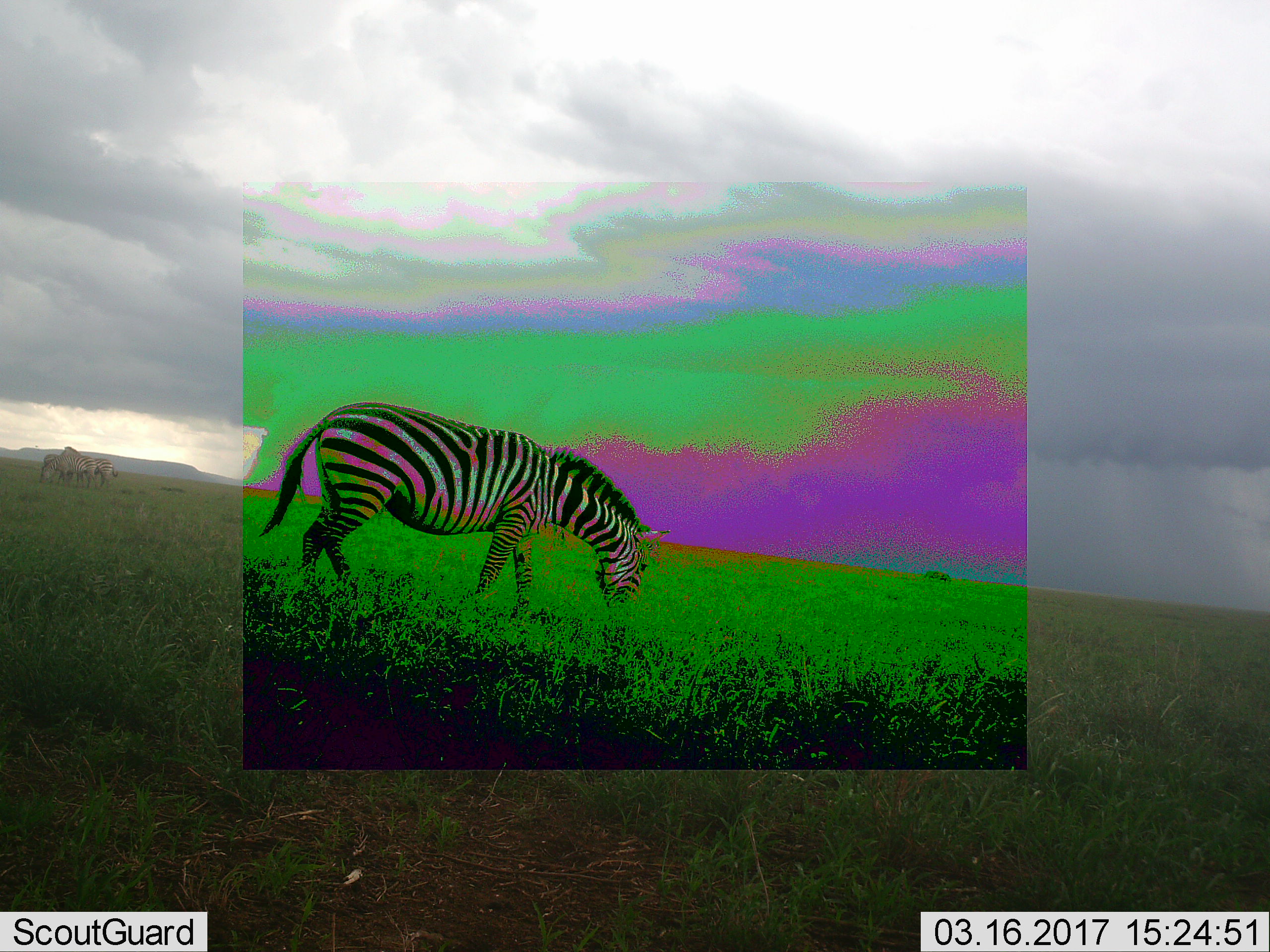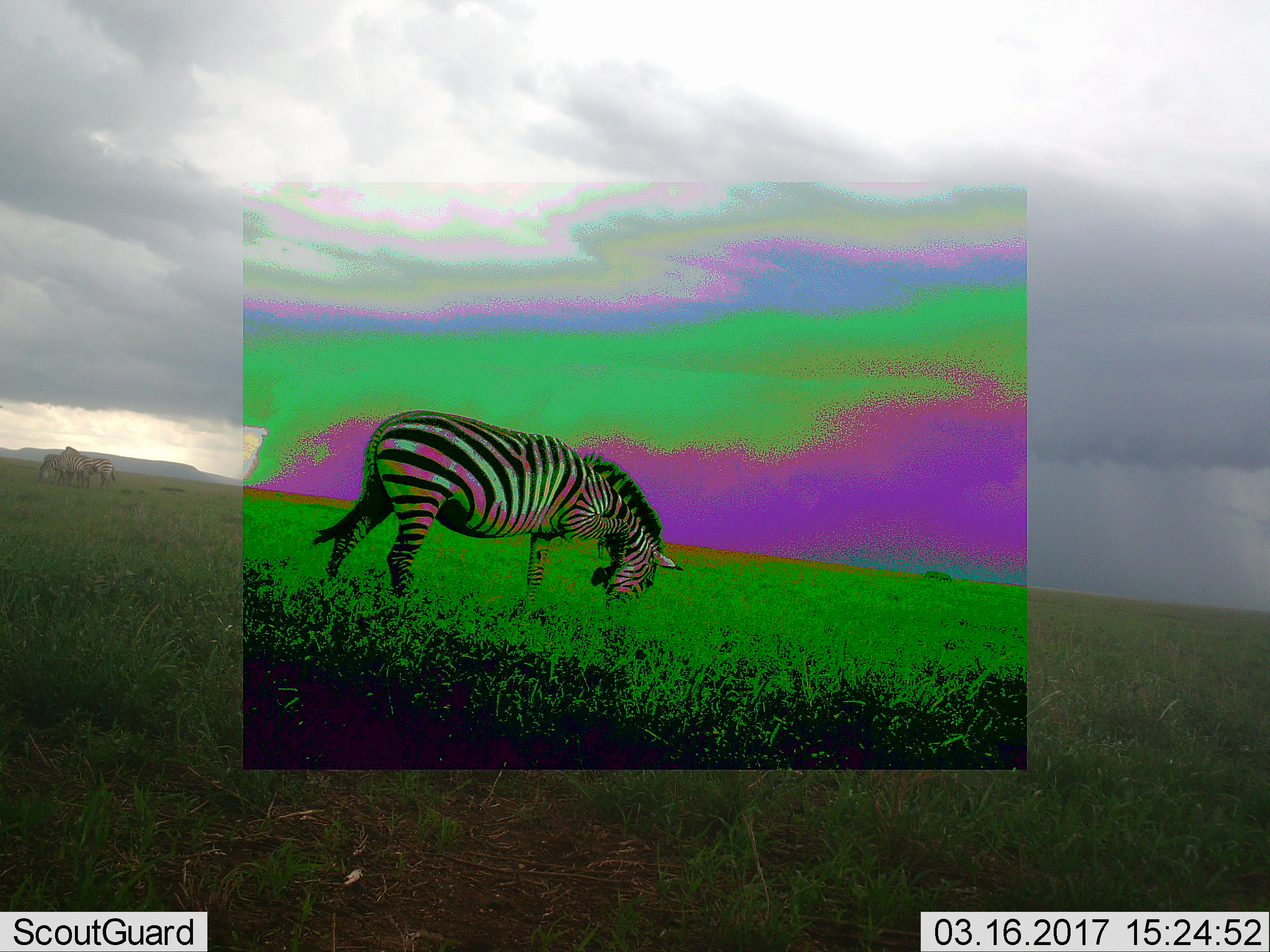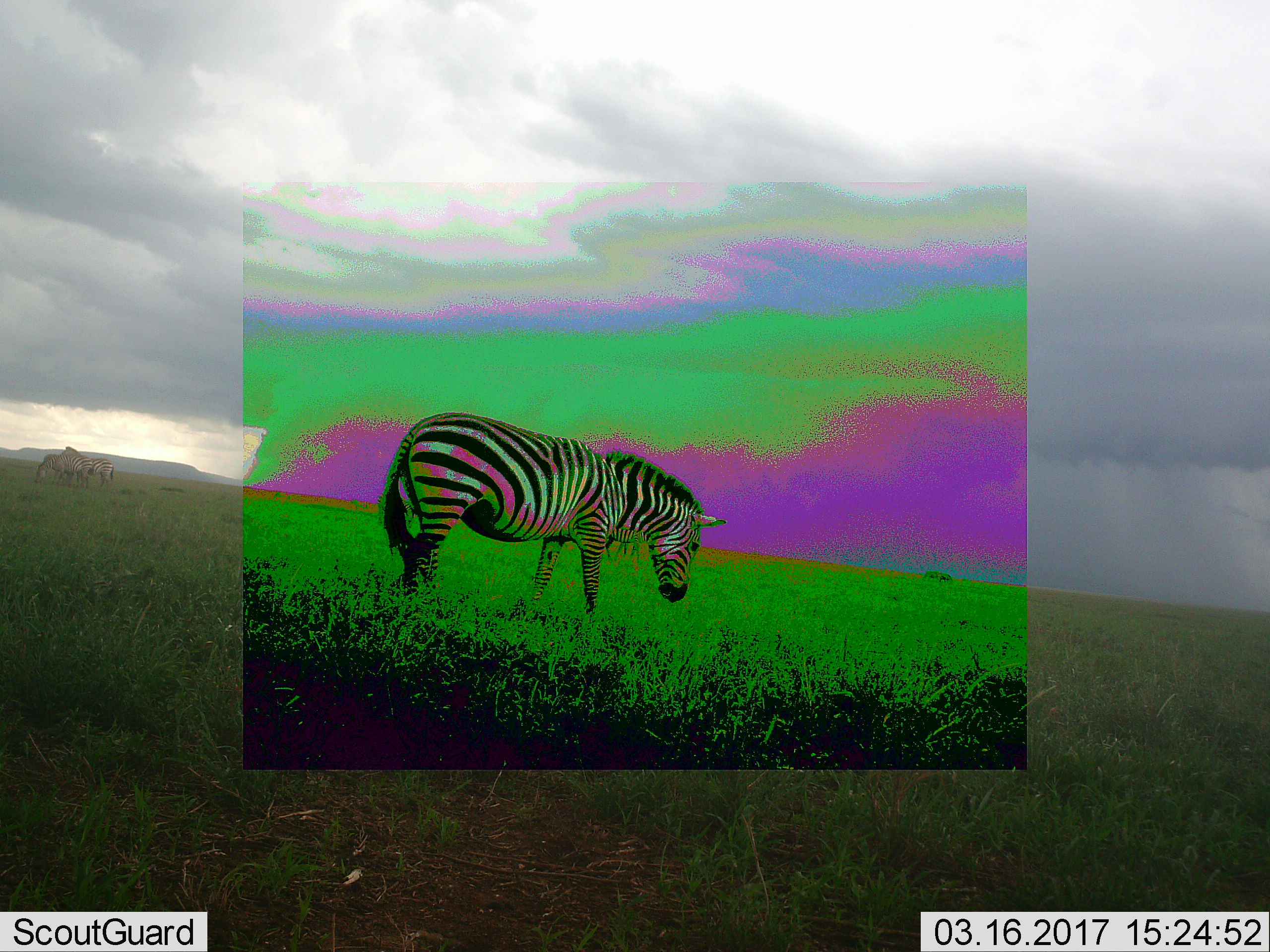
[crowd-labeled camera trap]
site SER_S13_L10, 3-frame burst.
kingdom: Animalia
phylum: Chordata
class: Mammalia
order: Perissodactyla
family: Equidae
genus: Equus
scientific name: Equus quagga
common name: plains zebra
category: zebraplains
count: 1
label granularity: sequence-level